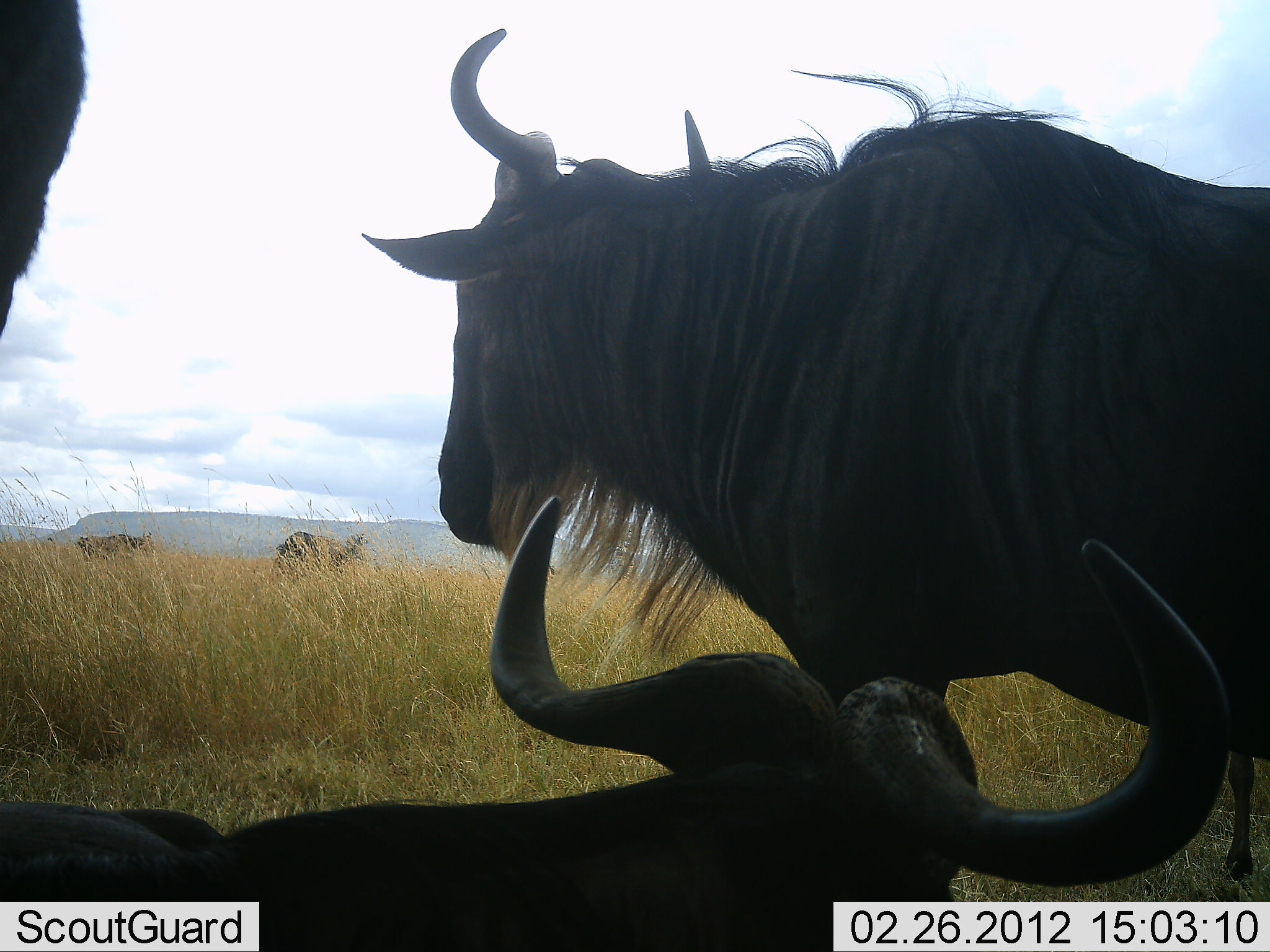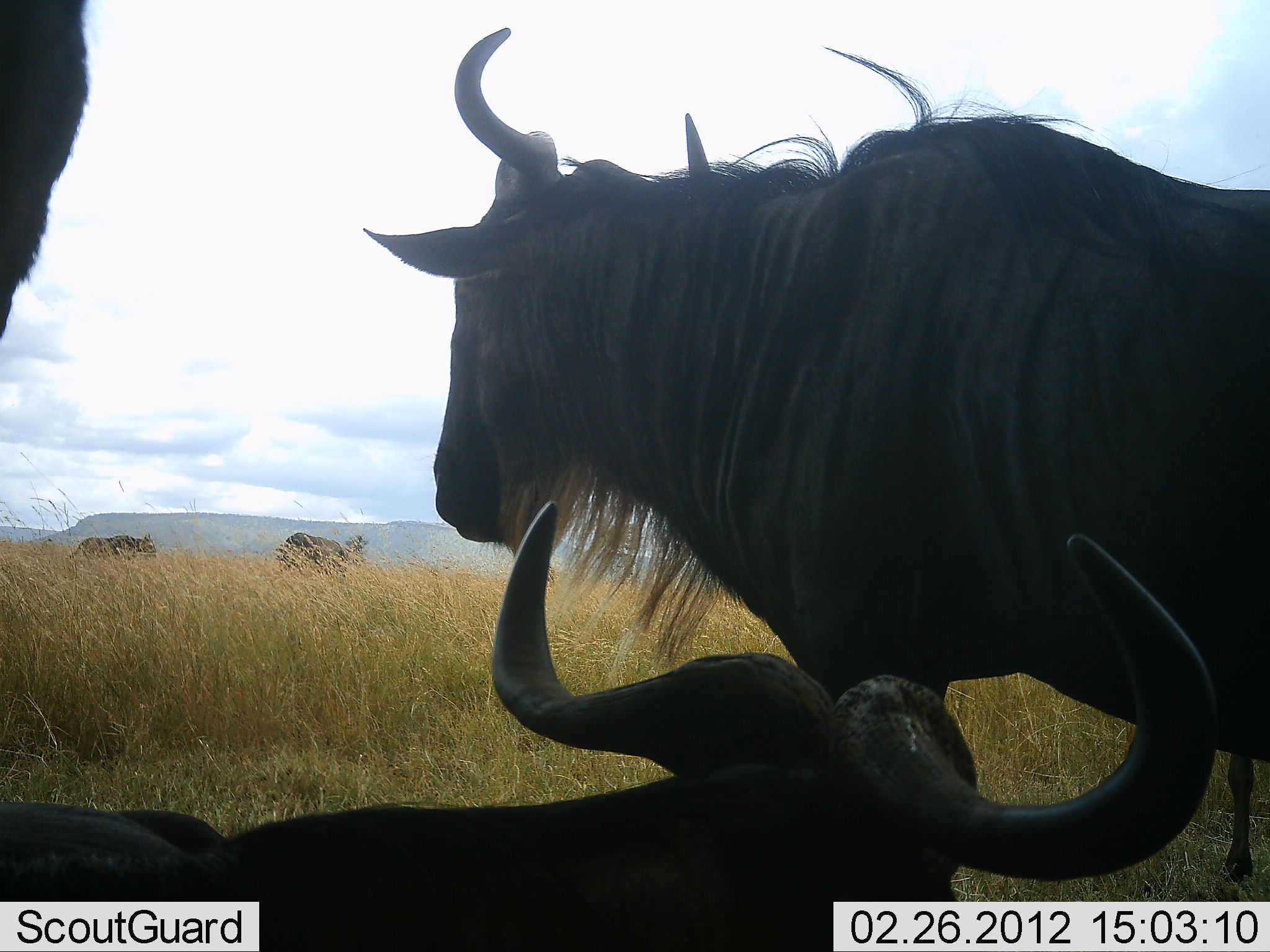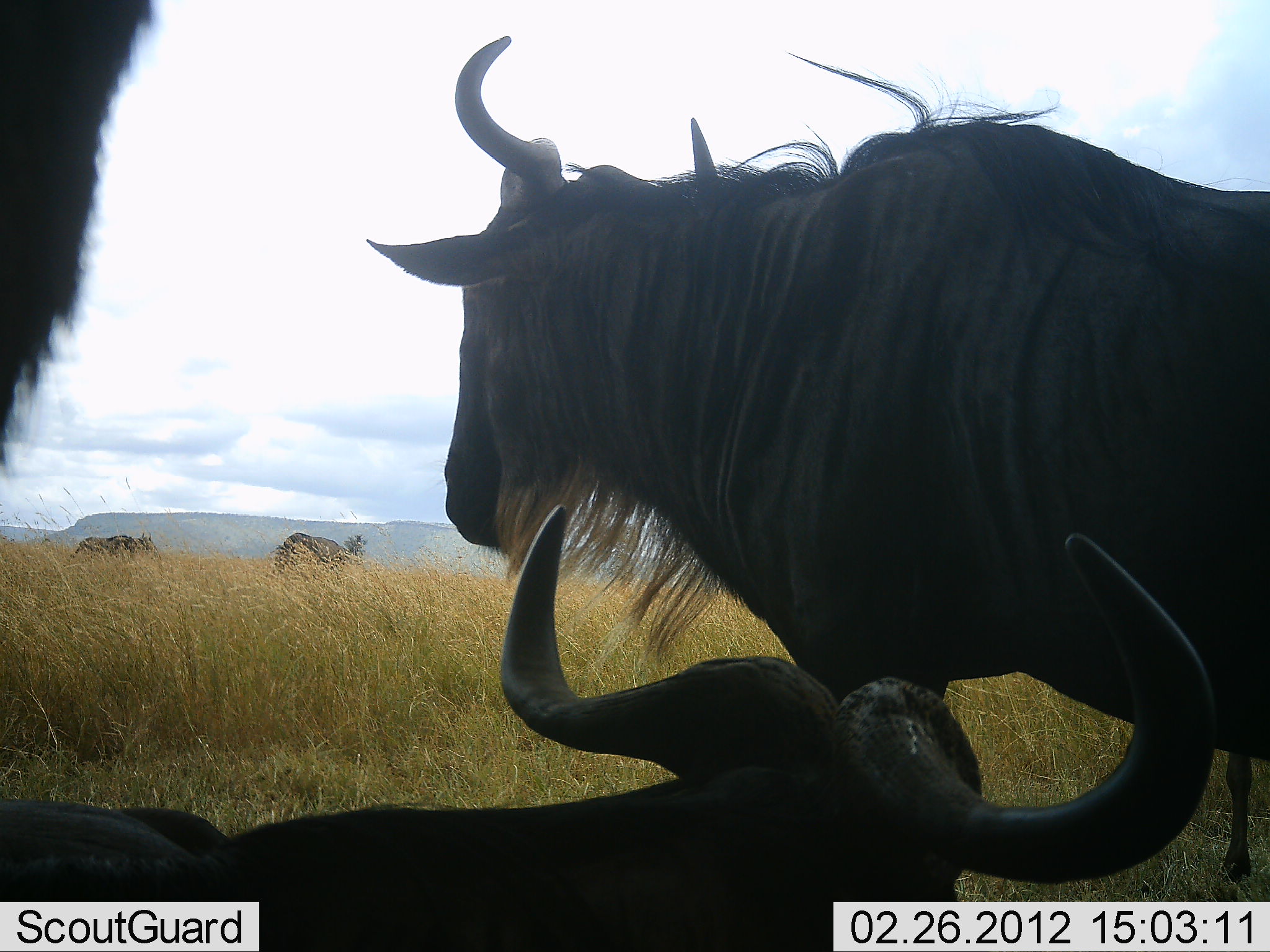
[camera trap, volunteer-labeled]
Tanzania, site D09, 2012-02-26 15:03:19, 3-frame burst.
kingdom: Animalia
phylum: Chordata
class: Mammalia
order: Artiodactyla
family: Bovidae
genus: Connochaetes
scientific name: Connochaetes taurinus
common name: blue wildebeest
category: wildebeest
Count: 5.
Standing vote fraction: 95%.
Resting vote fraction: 84%.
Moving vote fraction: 0%.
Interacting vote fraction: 0%.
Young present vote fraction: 0%.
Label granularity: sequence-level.